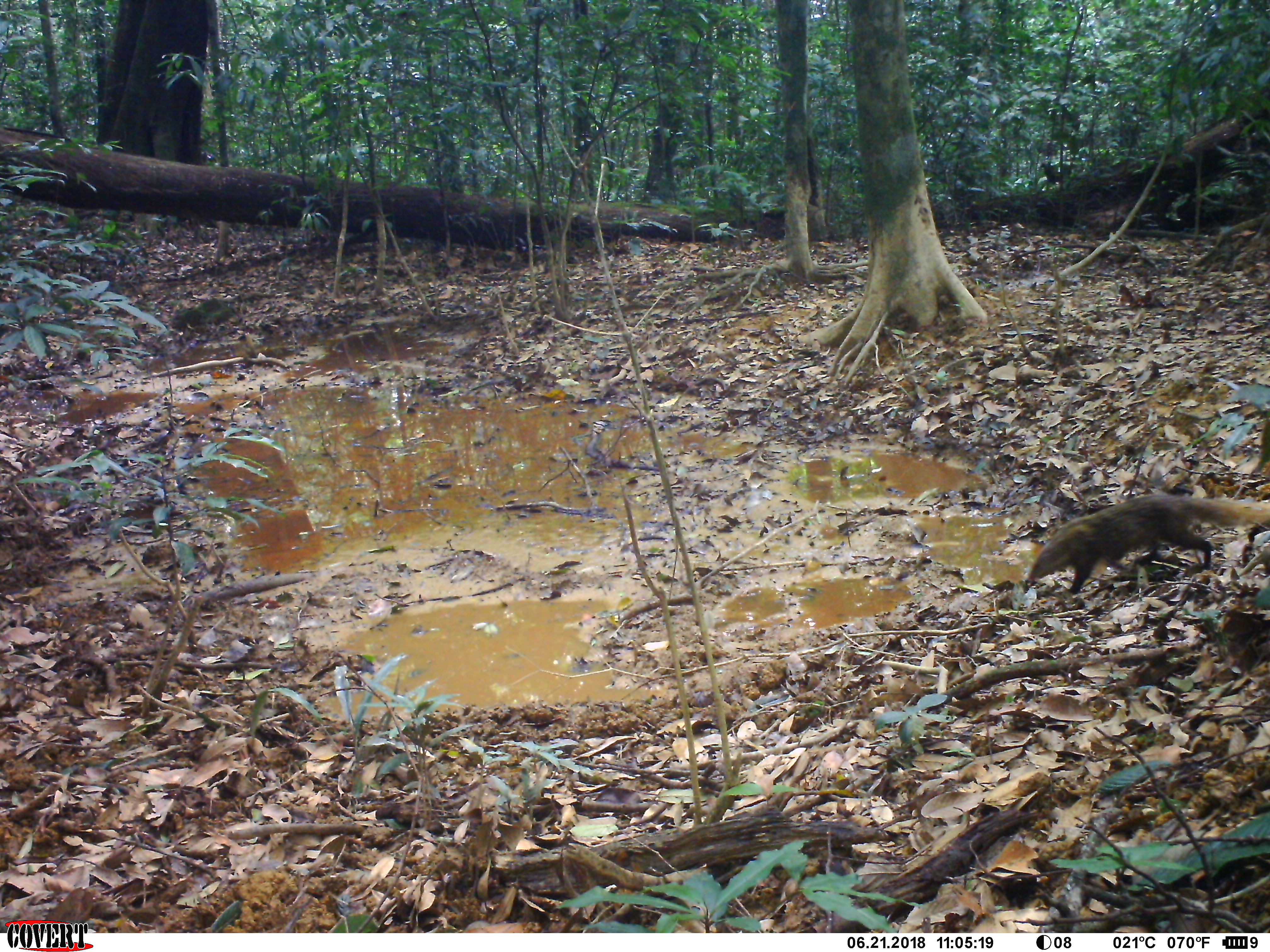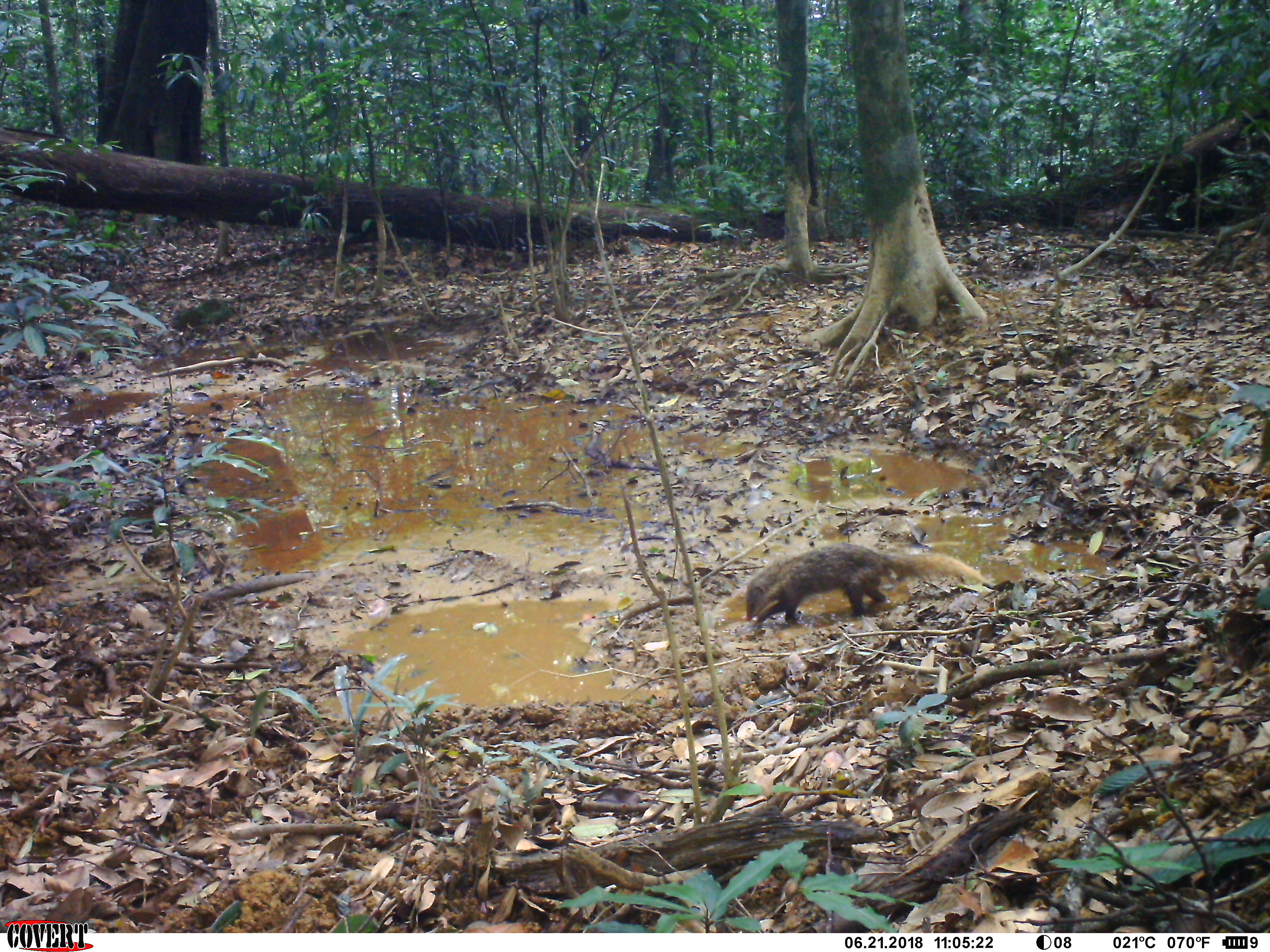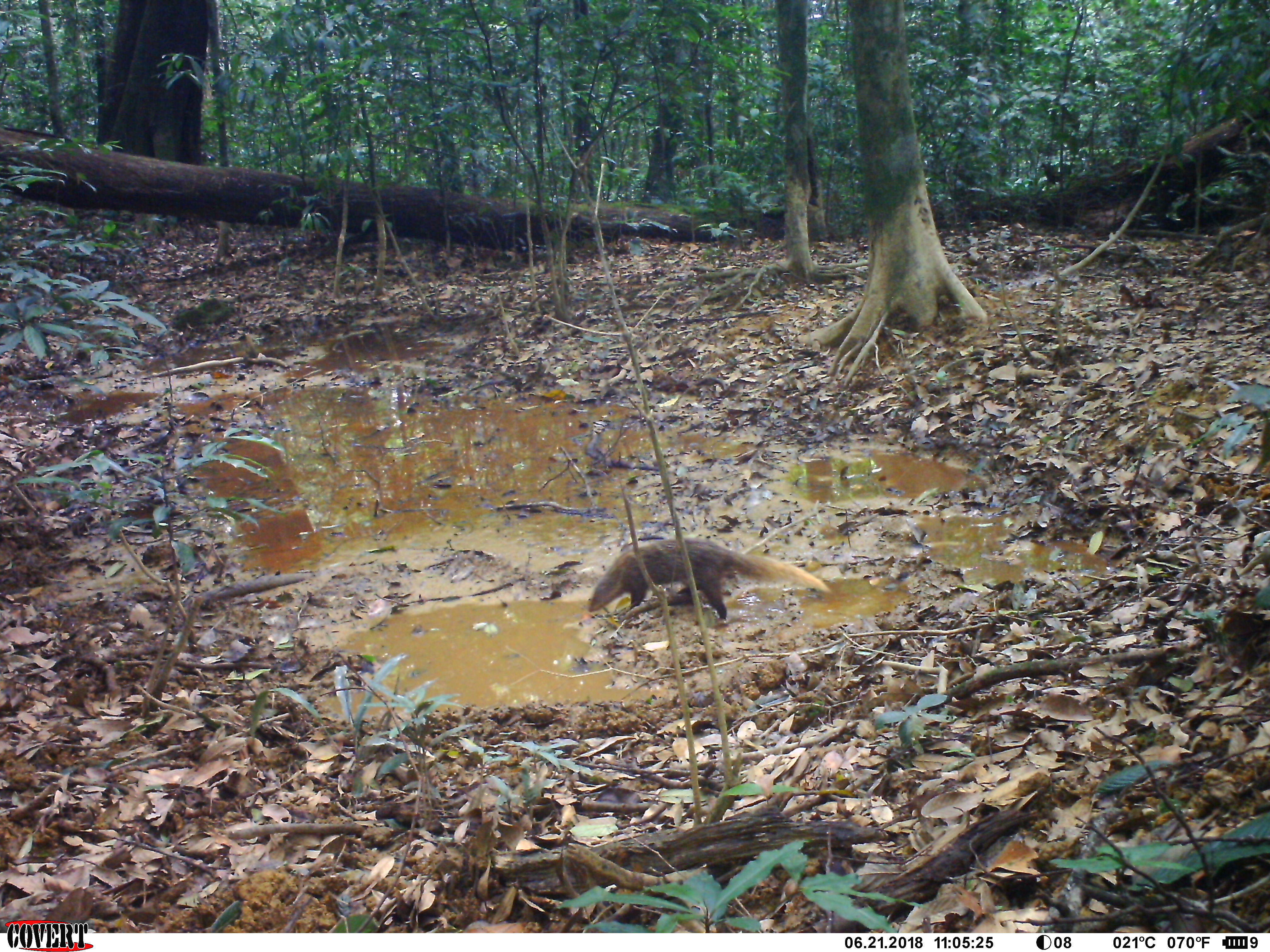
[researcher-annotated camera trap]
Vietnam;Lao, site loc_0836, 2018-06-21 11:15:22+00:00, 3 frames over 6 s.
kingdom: Animalia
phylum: Chordata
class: Mammalia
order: Carnivora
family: Herpestidae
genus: Urva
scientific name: Urva urva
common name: crab-eating mongoose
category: crab eating mongoose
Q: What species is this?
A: Crab eating mongoose (crab-eating mongoose) (Urva urva).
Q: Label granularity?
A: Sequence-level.